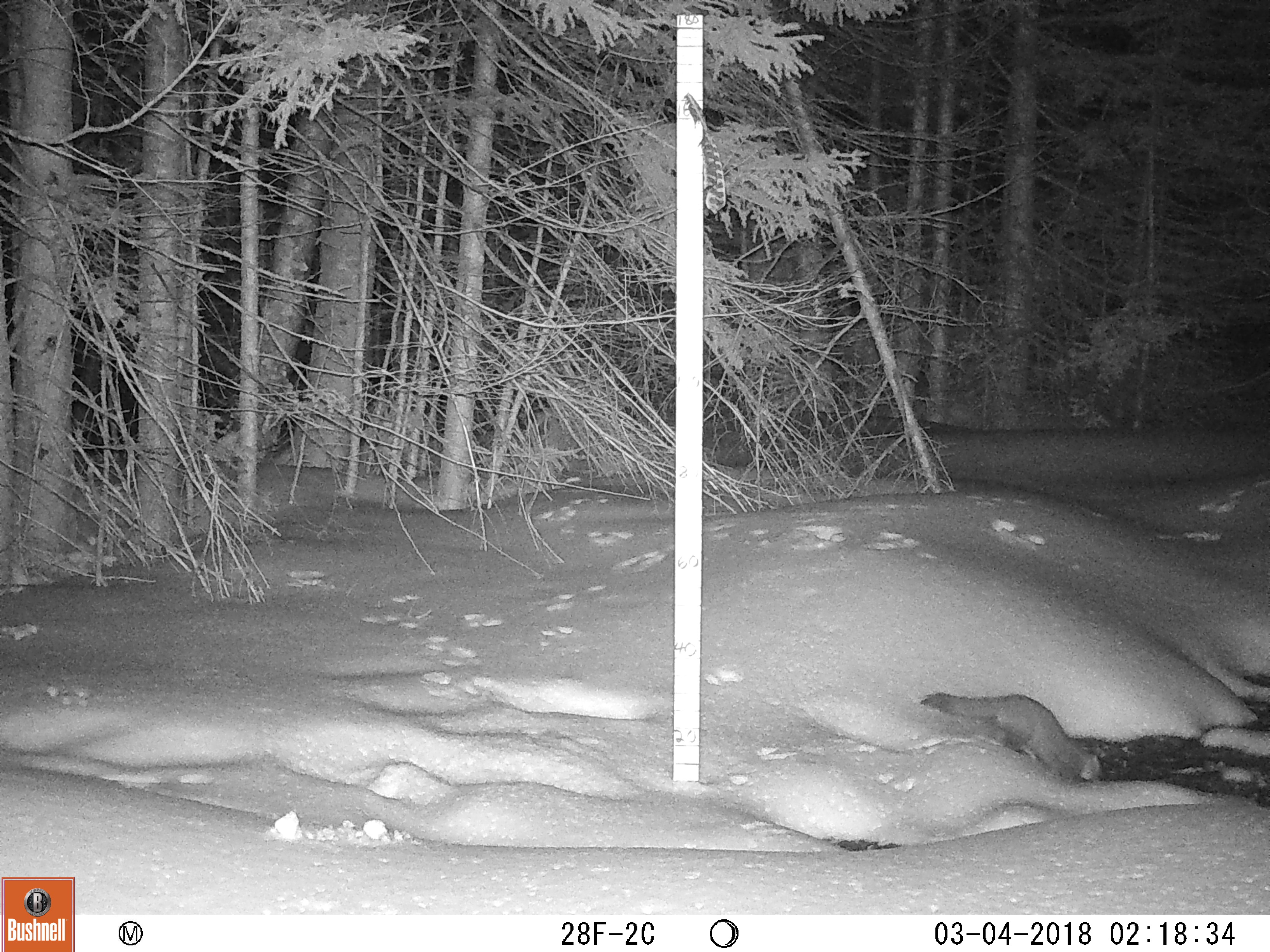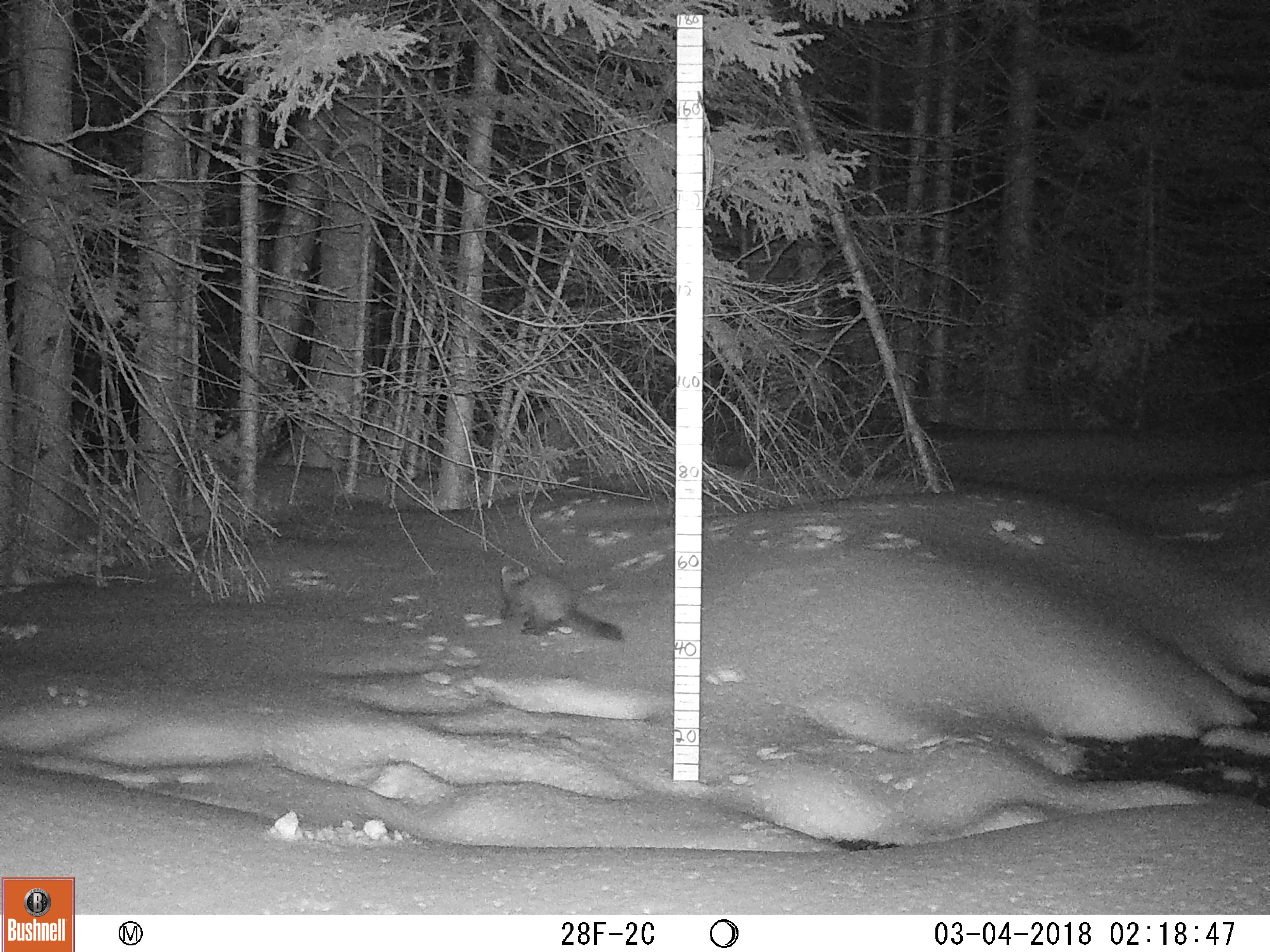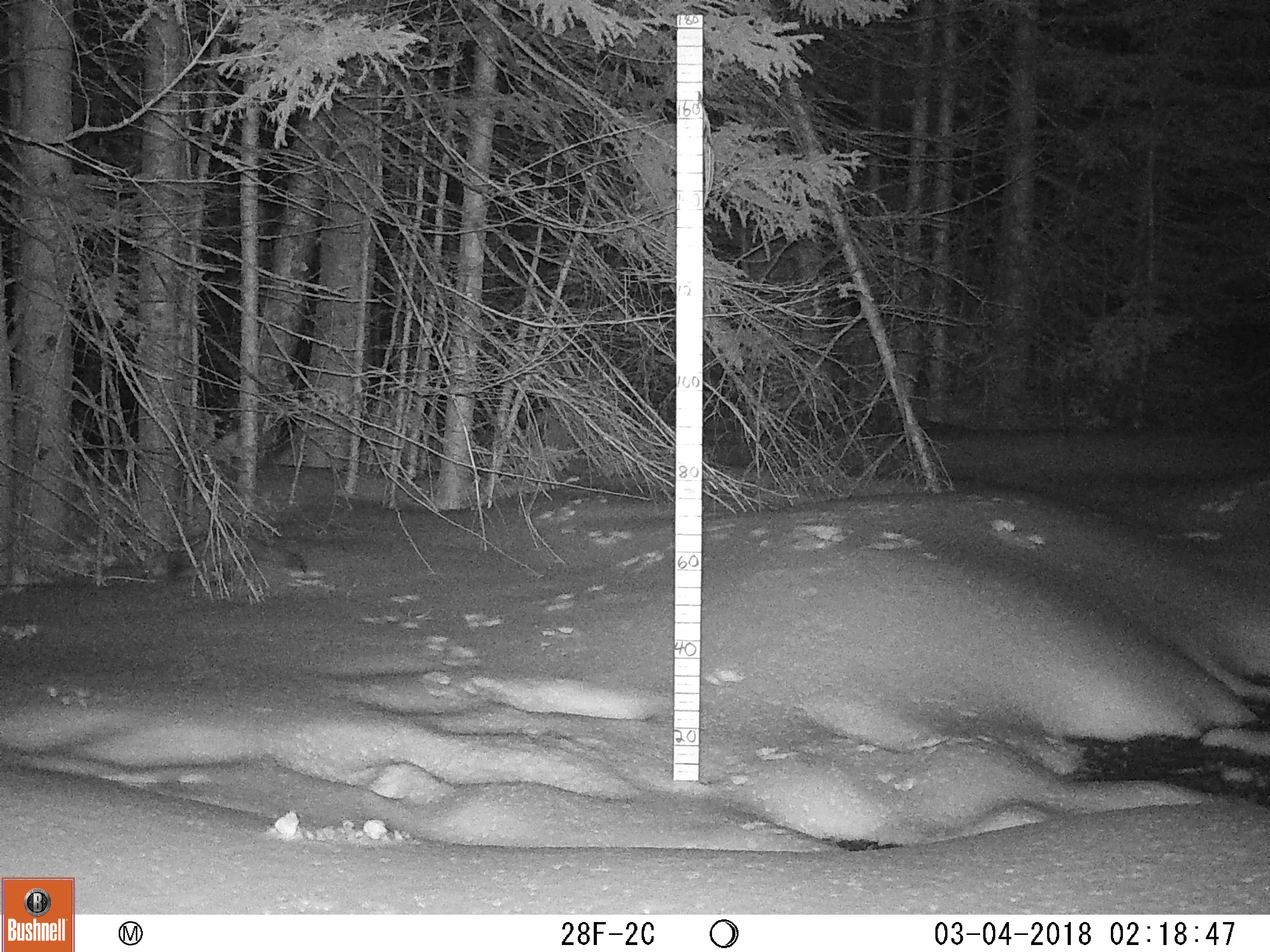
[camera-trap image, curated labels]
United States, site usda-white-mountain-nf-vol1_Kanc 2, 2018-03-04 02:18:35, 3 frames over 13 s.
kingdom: Animalia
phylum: Chordata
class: Mammalia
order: Carnivora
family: Mustelidae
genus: Martes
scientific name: Martes americana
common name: american marten